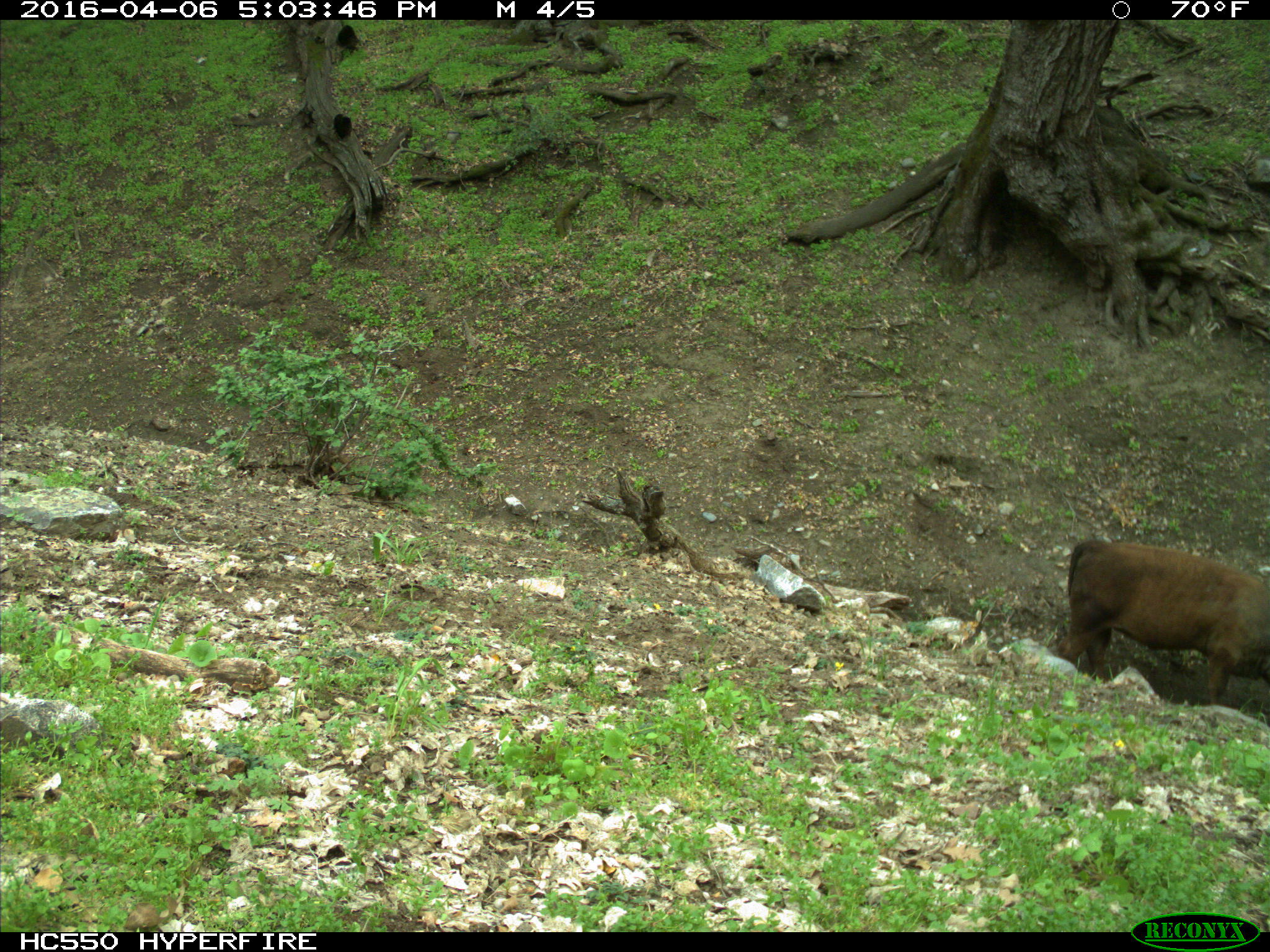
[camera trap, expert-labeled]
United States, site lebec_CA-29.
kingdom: Animalia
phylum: Chordata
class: Mammalia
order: Artiodactyla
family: Bovidae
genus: Bos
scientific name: Bos taurus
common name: domestic cow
Bos taurus (domestic cow).